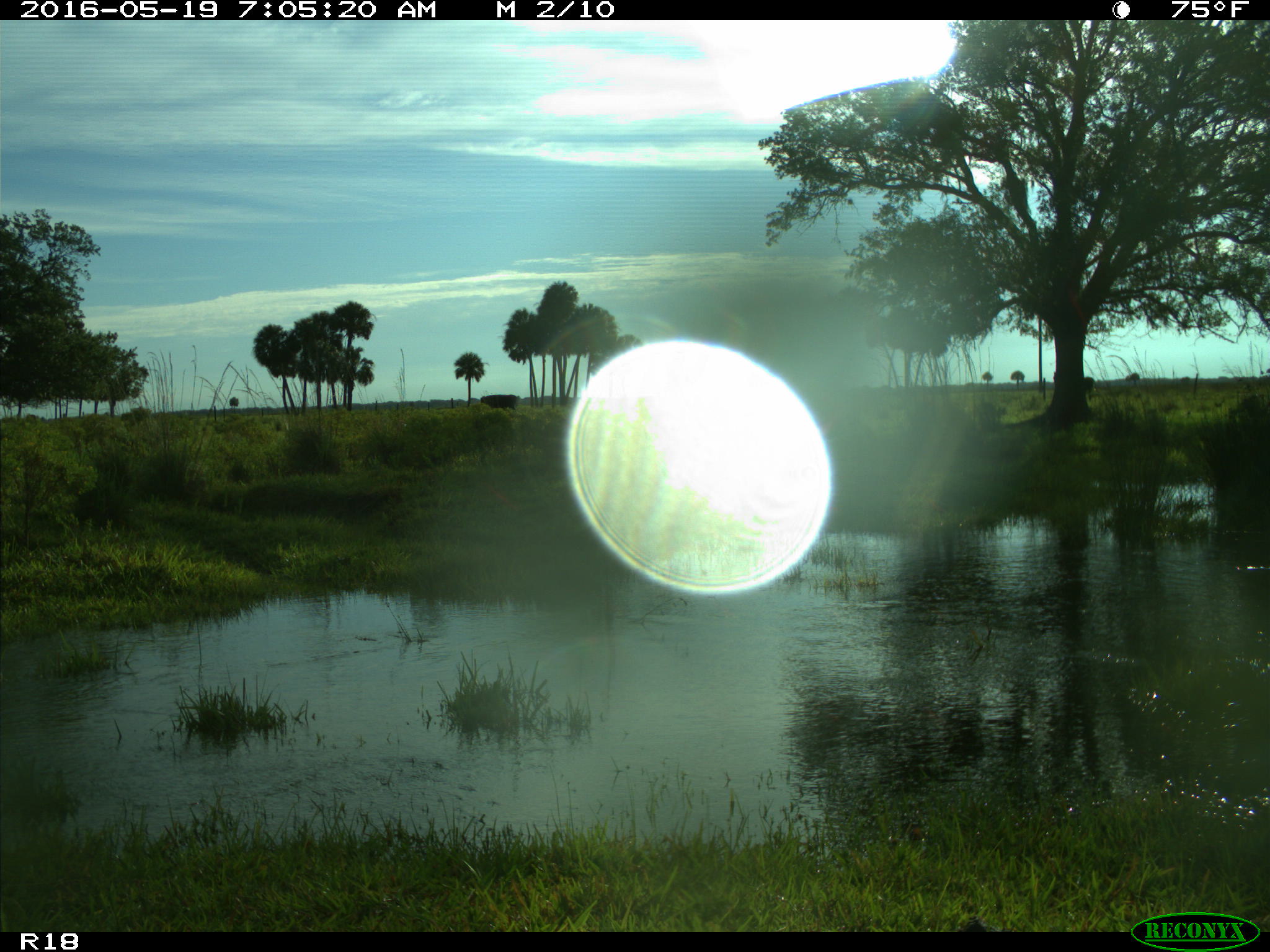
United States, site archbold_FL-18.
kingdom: Animalia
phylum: Chordata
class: Mammalia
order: Artiodactyla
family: Bovidae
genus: Bos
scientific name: Bos taurus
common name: domestic cow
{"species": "Bos taurus (domestic cow)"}